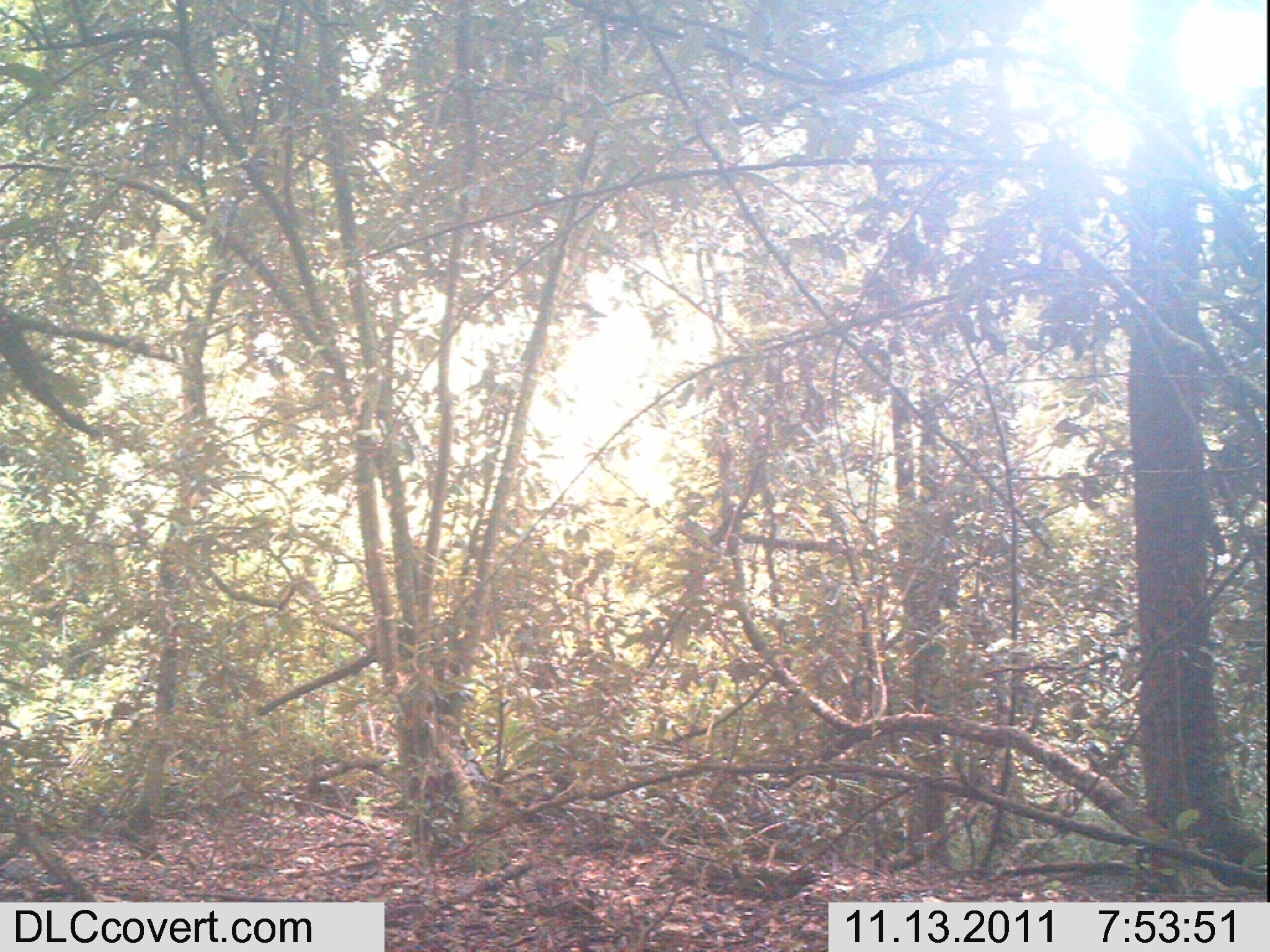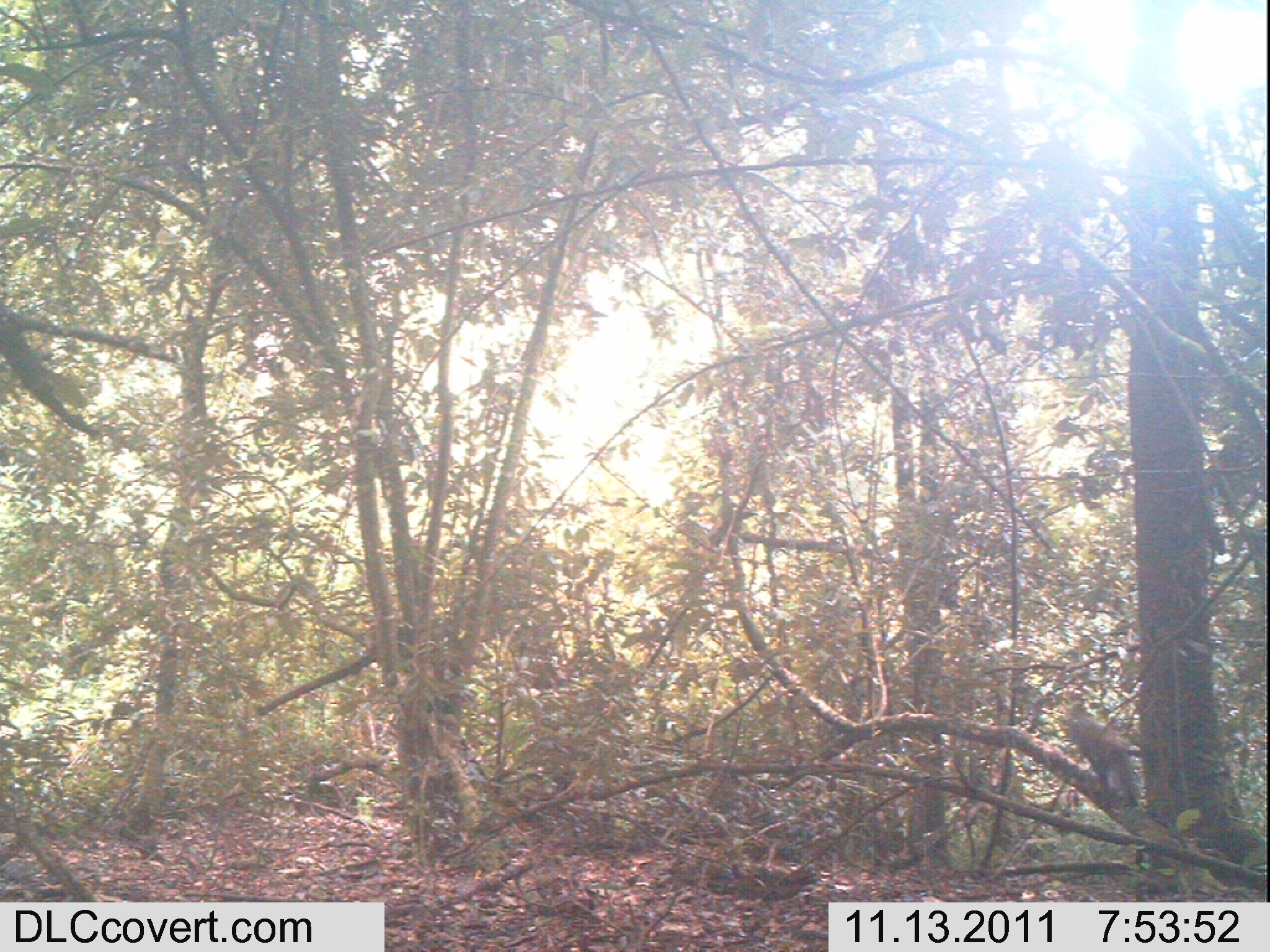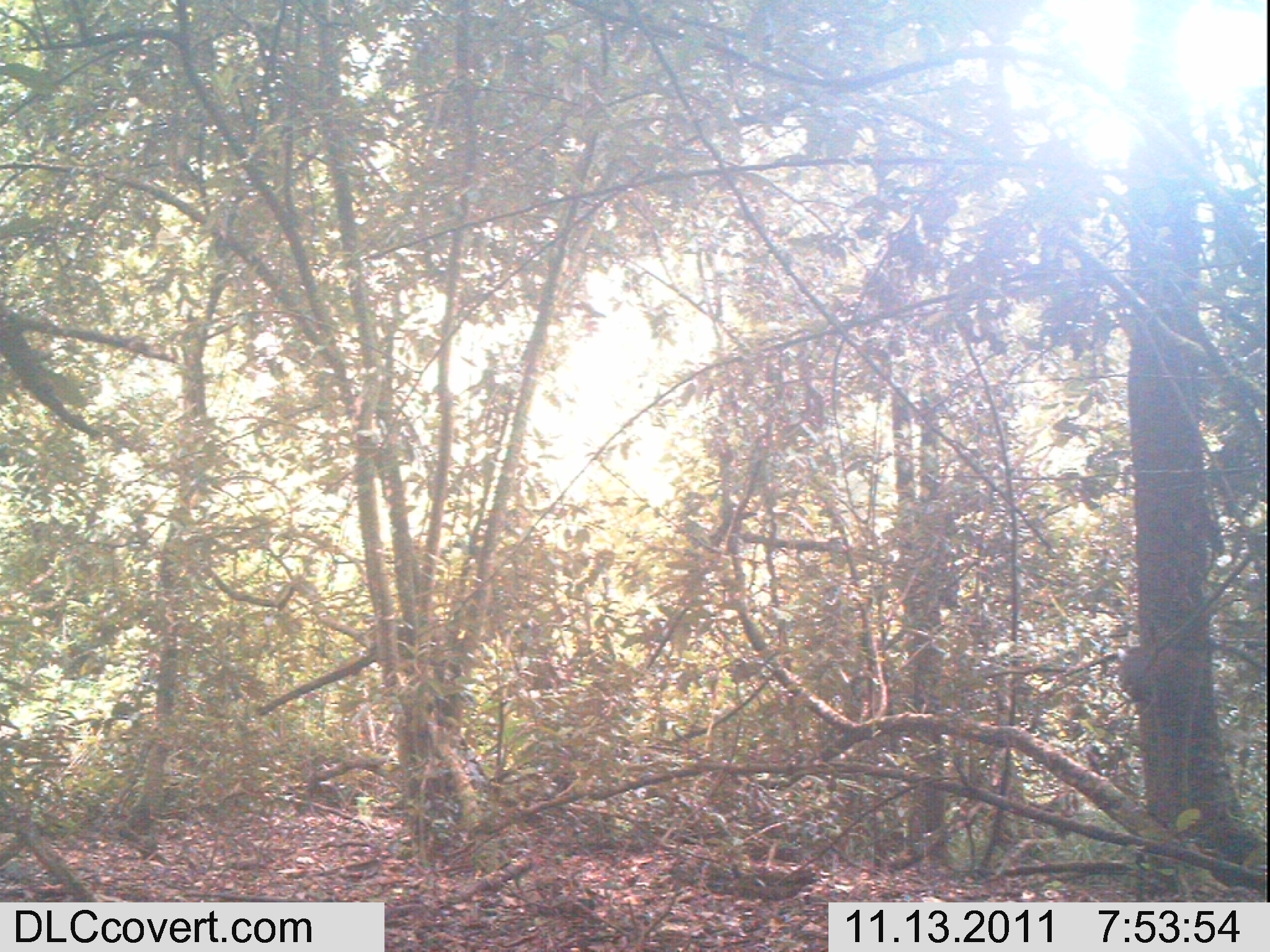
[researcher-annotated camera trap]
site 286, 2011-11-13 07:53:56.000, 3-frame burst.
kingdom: Animalia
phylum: Chordata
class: Mammalia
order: Primates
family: Cercopithecidae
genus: Cercopithecus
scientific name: Cercopithecus erythrogaster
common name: sykes  monkey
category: cercopithecus albogularis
Cercopithecus albogularis (sykes  monkey) (Cercopithecus erythrogaster), count 1.